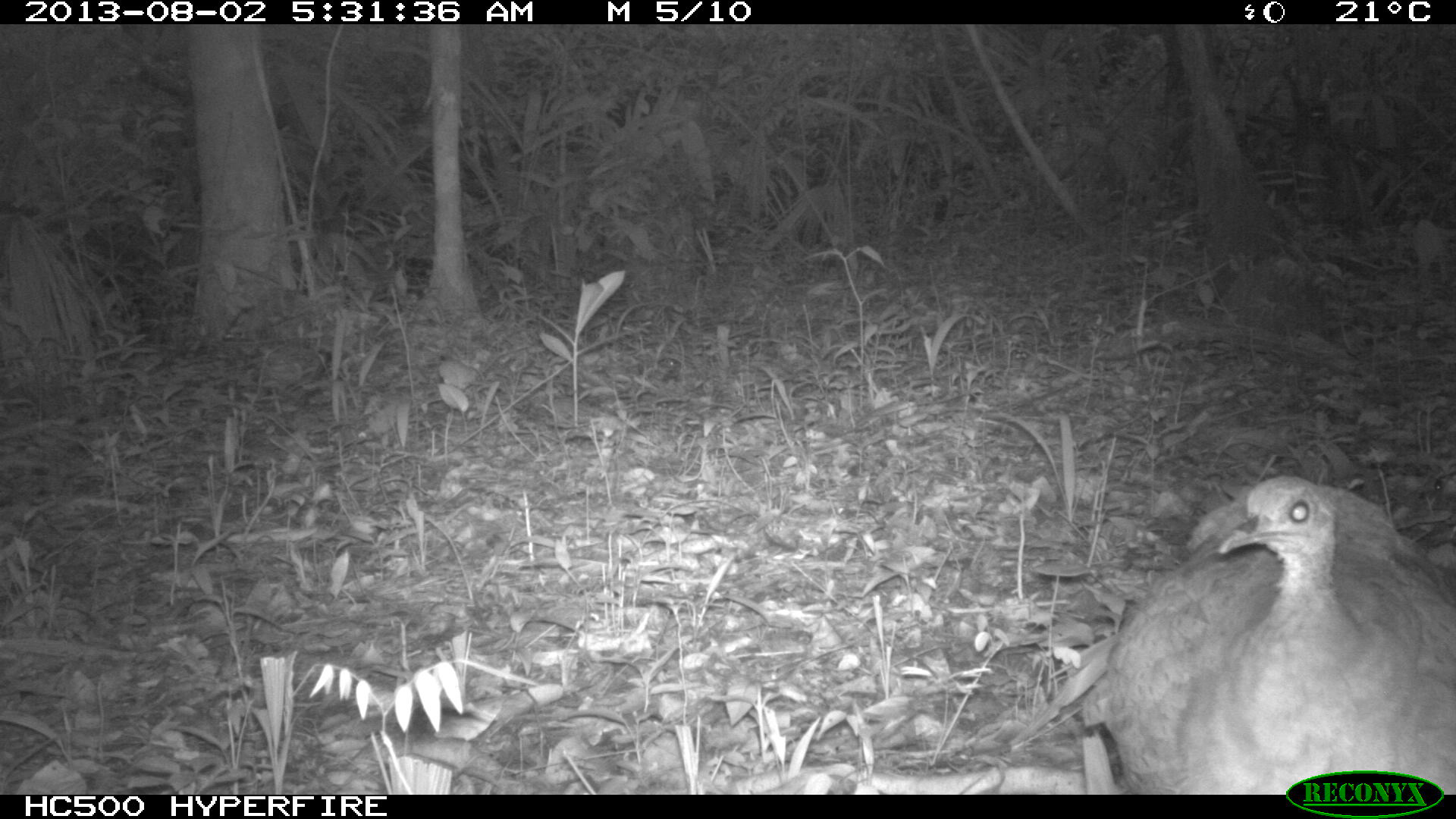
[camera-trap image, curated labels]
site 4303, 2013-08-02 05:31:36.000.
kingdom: Animalia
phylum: Chordata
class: Aves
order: Tinamiformes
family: Tinamidae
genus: Tinamus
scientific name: Tinamus major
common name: great tinamou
Tinamus major (great tinamou), count 1.